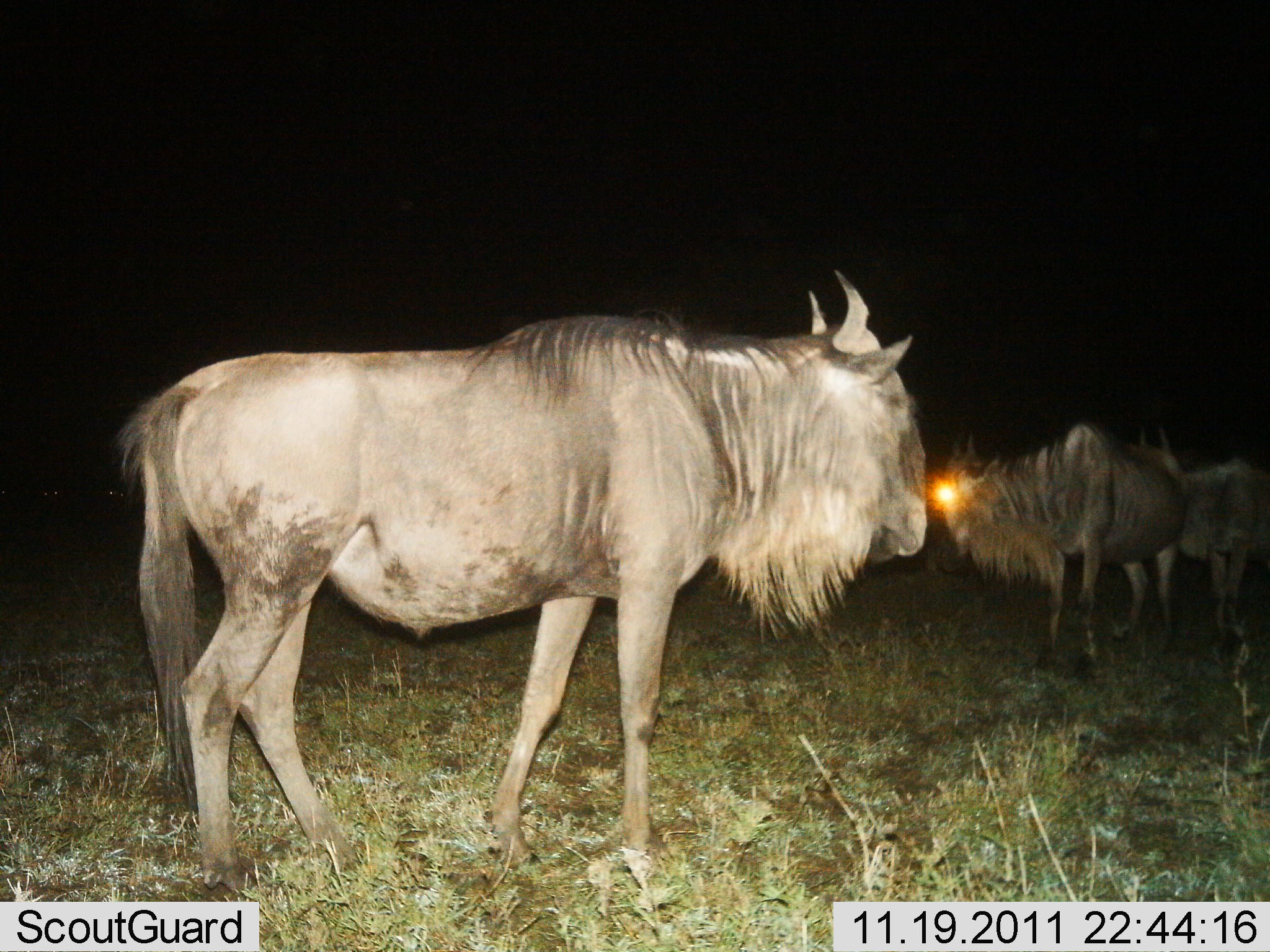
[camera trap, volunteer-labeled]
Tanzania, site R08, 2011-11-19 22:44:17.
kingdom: Animalia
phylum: Chordata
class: Mammalia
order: Artiodactyla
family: Bovidae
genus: Connochaetes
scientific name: Connochaetes taurinus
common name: blue wildebeest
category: wildebeest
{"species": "wildebeest (blue wildebeest) (Connochaetes taurinus)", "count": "3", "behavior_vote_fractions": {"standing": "100%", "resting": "0%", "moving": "0%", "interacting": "0%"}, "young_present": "0%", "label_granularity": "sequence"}